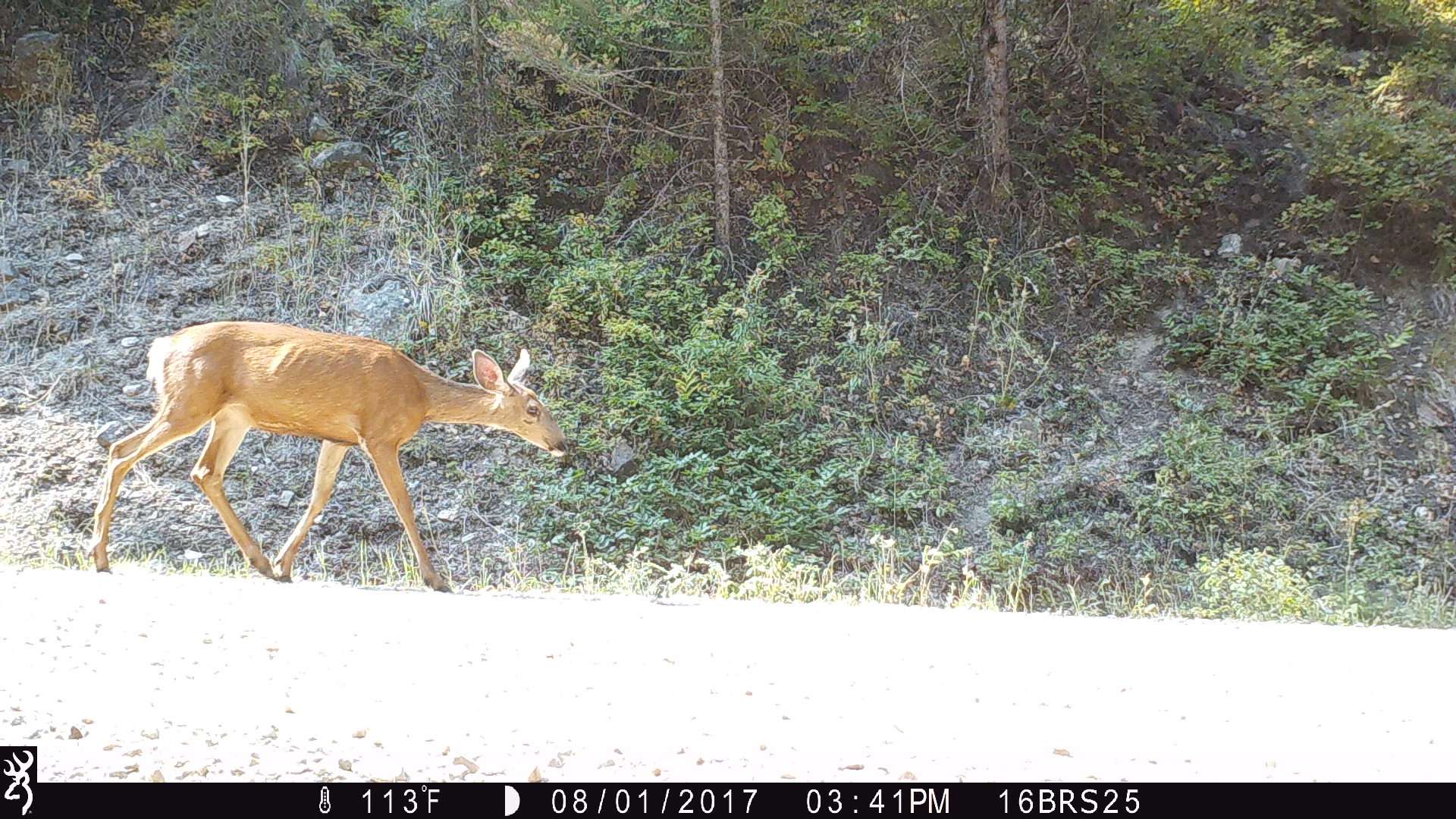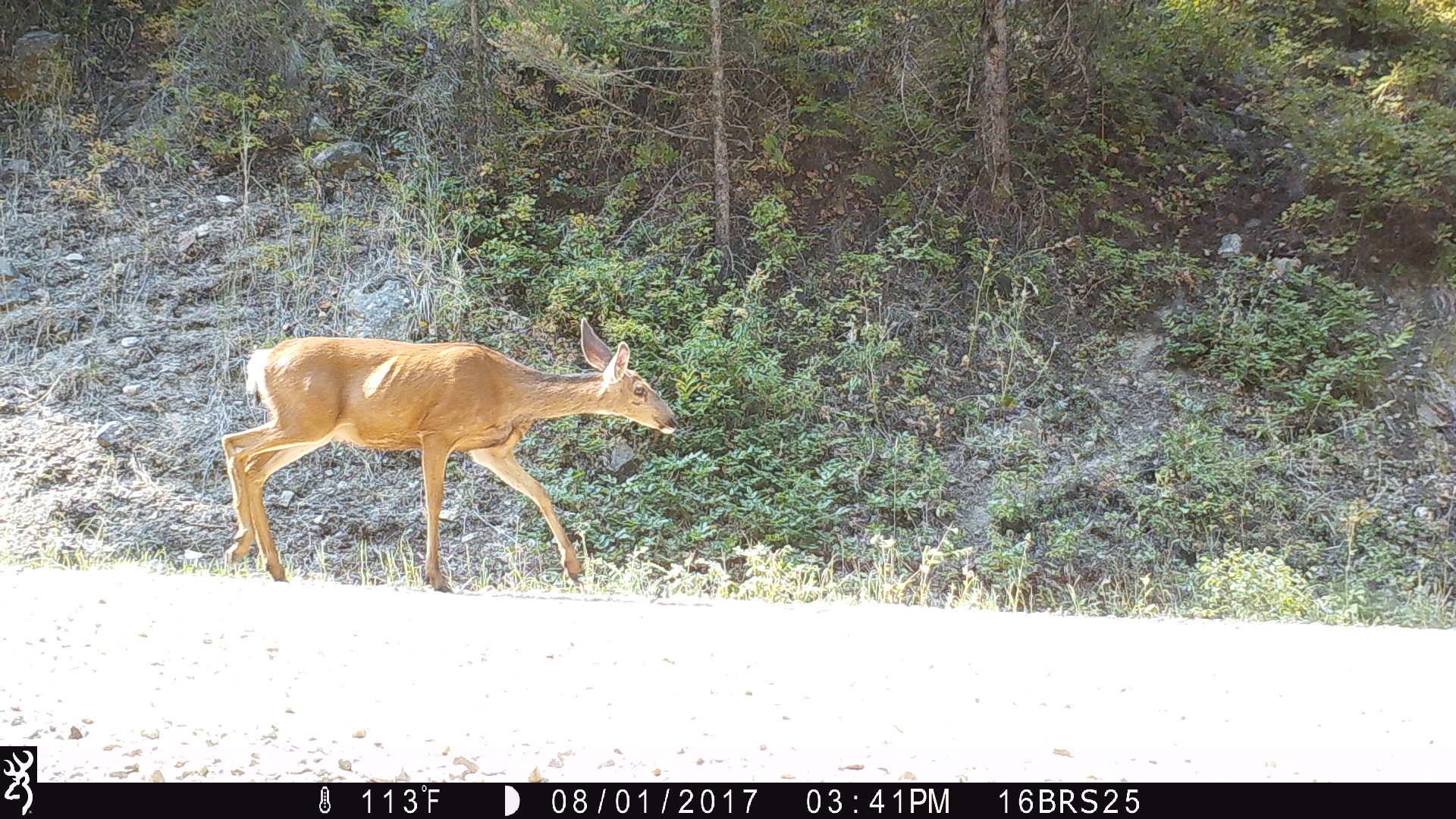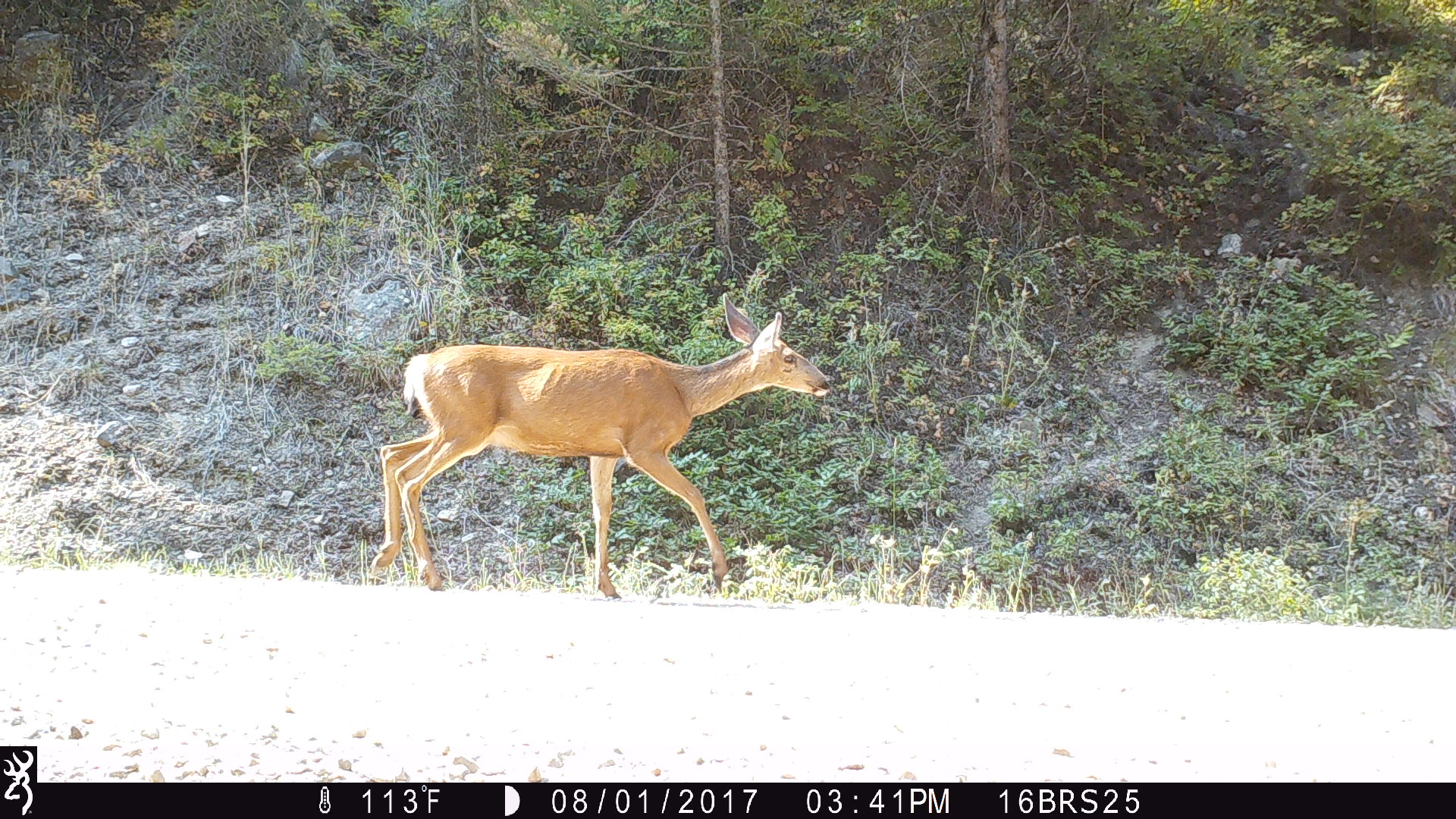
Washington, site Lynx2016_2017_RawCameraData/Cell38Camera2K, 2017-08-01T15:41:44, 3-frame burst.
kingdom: Animalia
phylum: Chordata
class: Mammalia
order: Artiodactyla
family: Cervidae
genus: Odocoileus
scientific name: Odocoileus hemionus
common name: mule deer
Odocoileus hemionus (mule deer). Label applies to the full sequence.